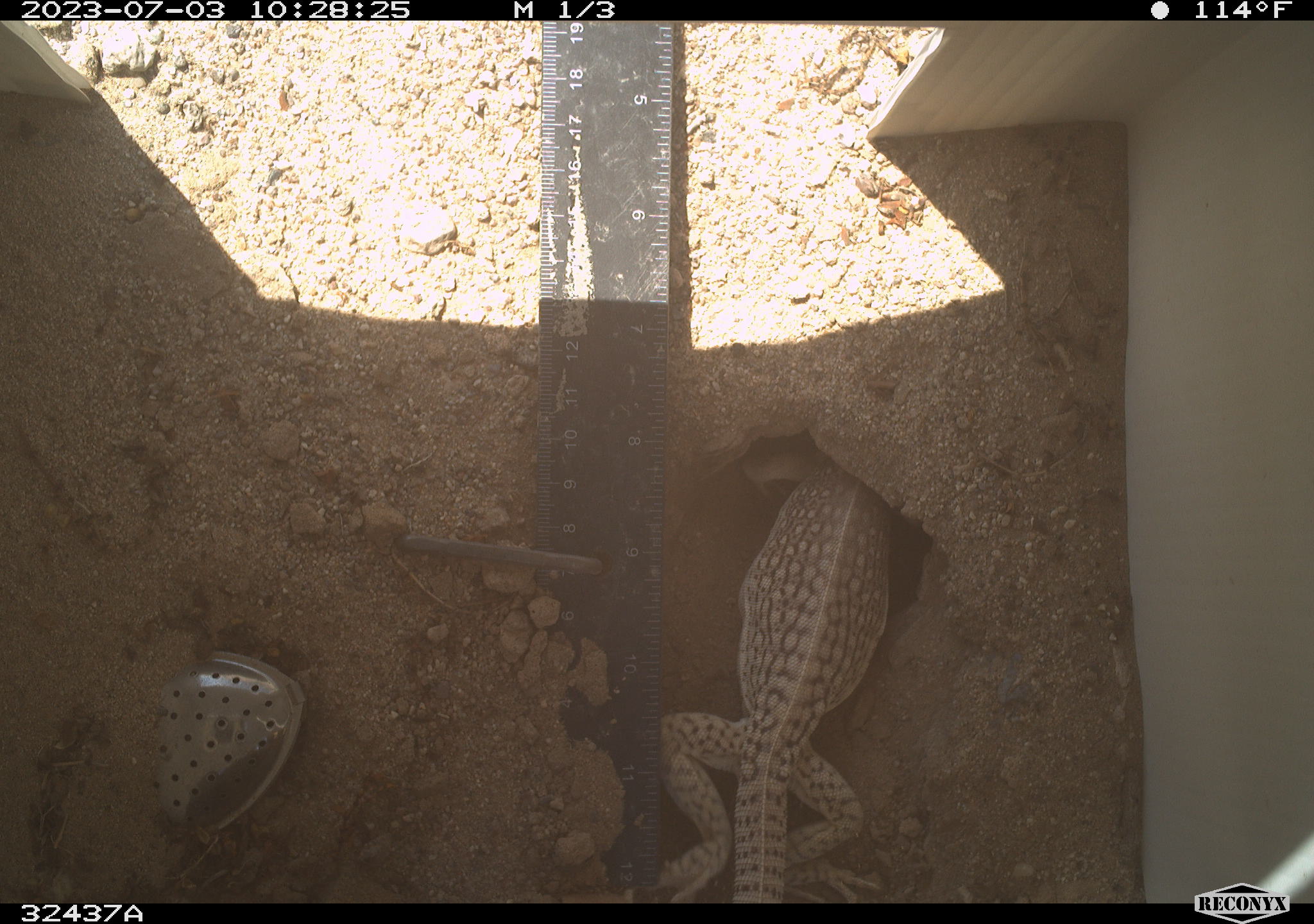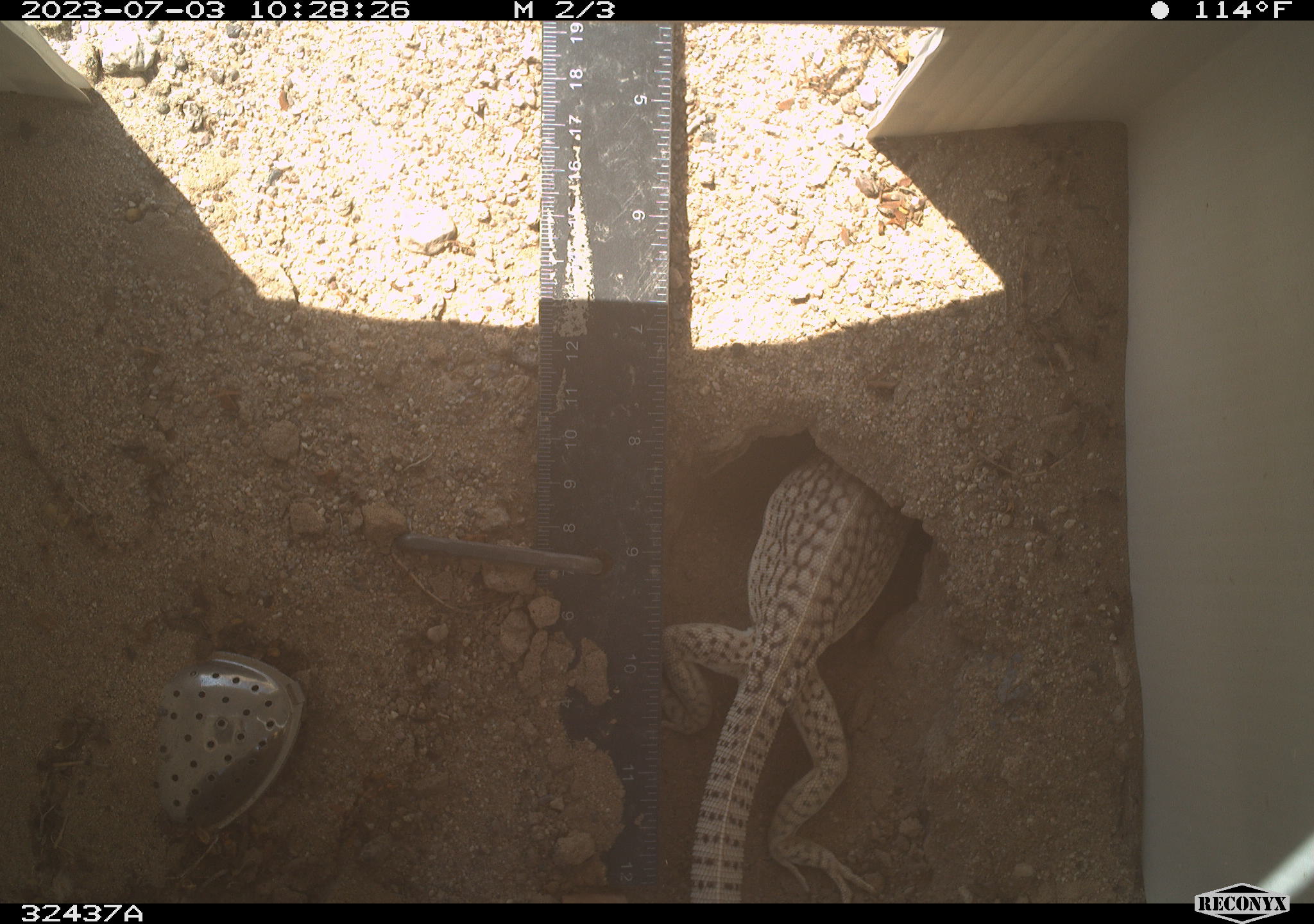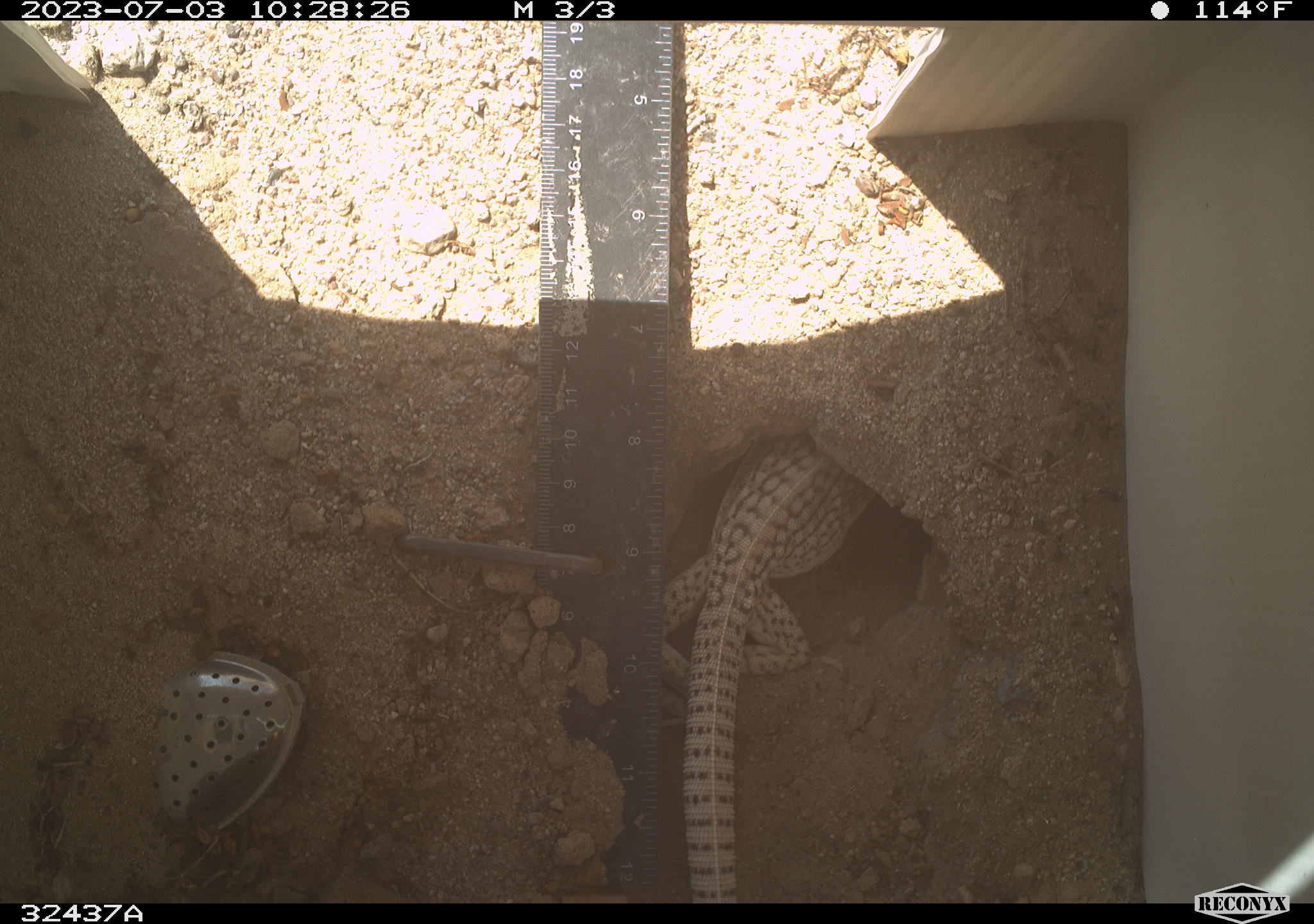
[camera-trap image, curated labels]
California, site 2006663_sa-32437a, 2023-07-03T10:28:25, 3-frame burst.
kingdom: Animalia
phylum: Chordata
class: Reptilia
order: Squamata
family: Iguanidae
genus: Dipsosaurus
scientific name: Dipsosaurus dorsalis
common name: common desert iguana